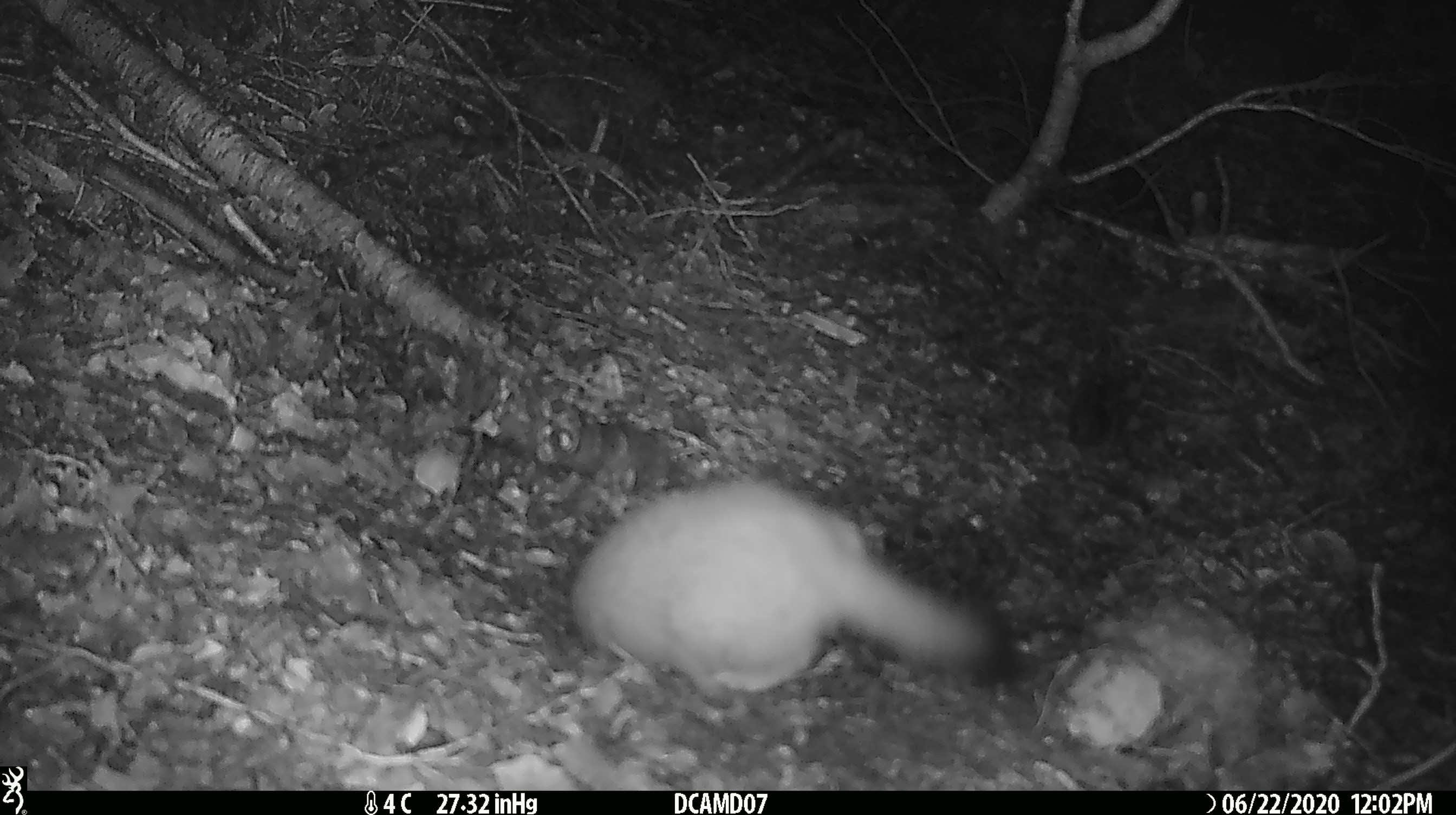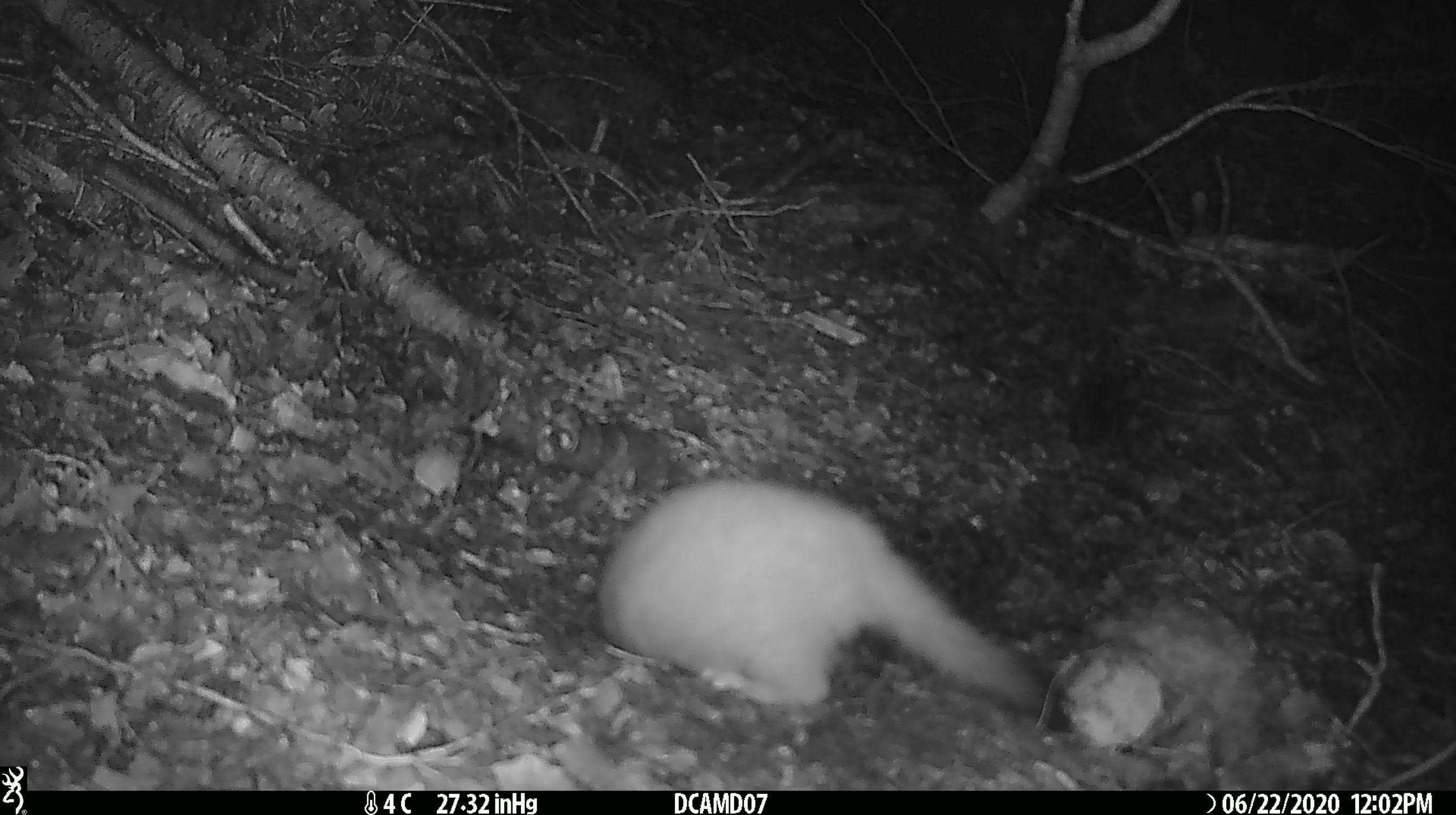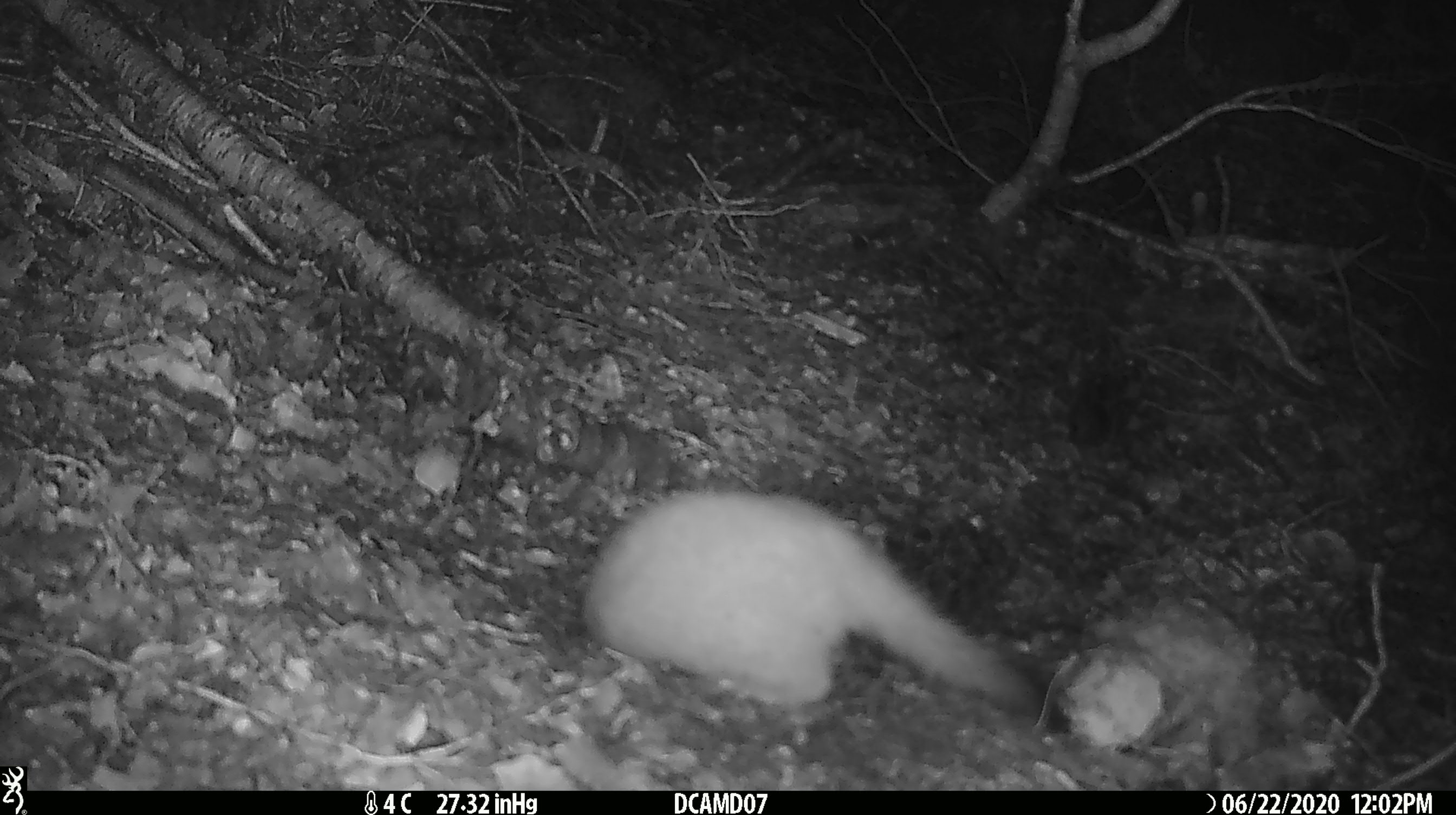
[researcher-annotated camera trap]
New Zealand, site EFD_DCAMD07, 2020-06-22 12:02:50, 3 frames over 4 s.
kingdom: Animalia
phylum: Chordata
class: Mammalia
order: Carnivora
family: Mustelidae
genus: Mustela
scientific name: Mustela erminea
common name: stoat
Stoat (Mustela erminea).